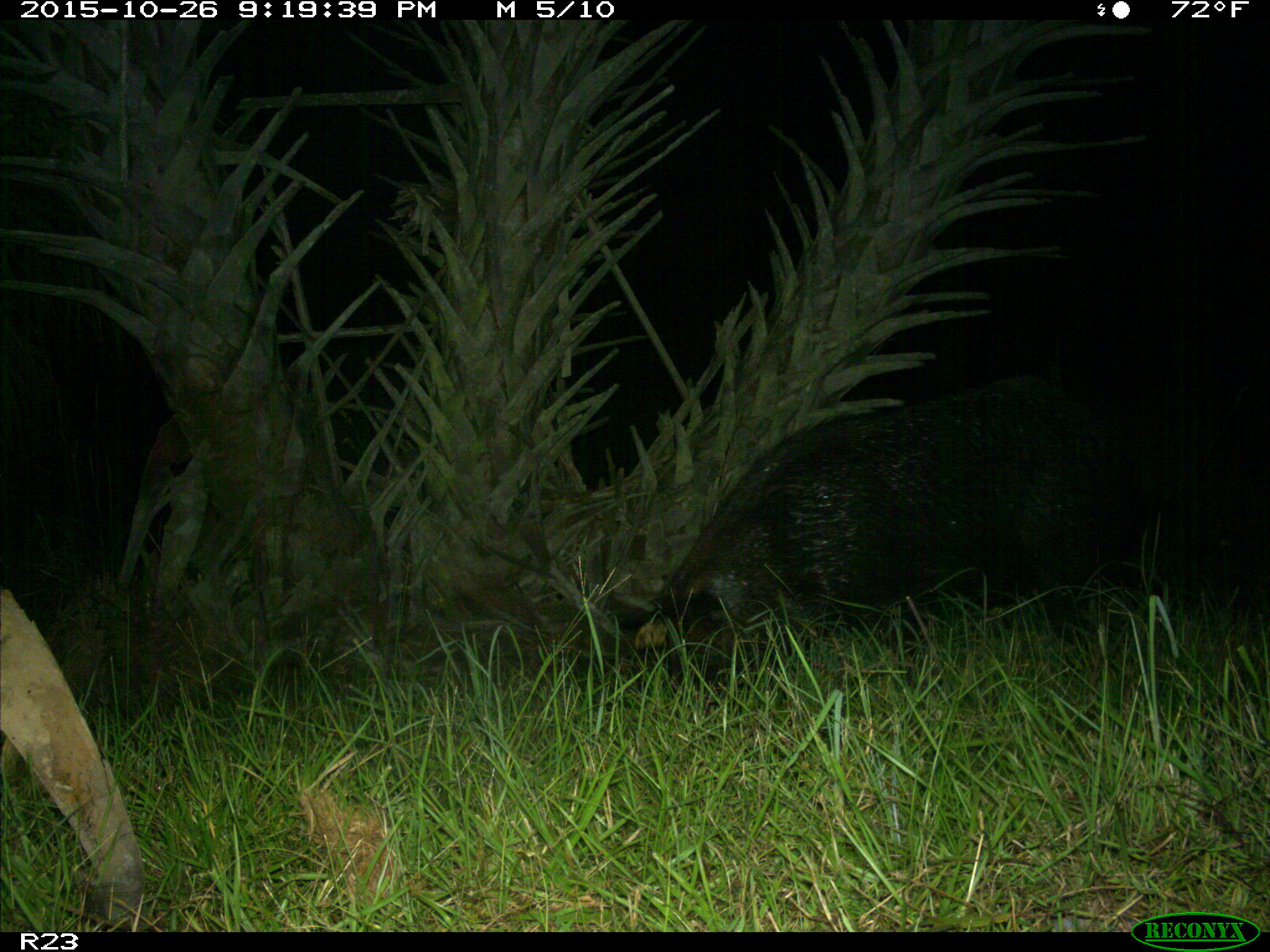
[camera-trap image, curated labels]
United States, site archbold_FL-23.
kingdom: Animalia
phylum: Chordata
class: Mammalia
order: Artiodactyla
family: Suidae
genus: Sus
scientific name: Sus scrofa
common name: wild boar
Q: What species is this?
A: Sus scrofa (wild boar).